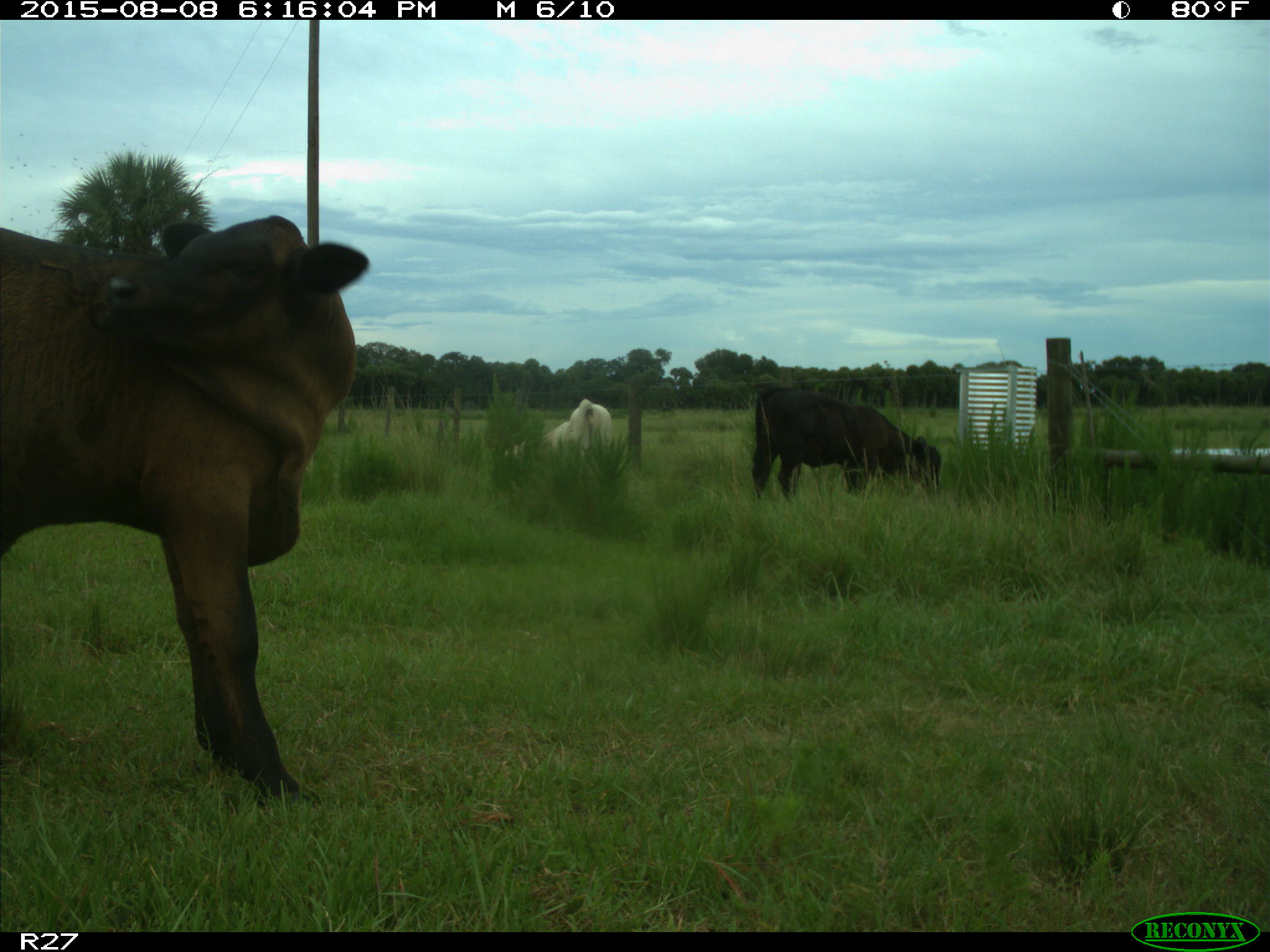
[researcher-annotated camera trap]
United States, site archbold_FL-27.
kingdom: Animalia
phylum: Chordata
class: Mammalia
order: Artiodactyla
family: Bovidae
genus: Bos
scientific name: Bos taurus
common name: domestic cow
Bos taurus (domestic cow).